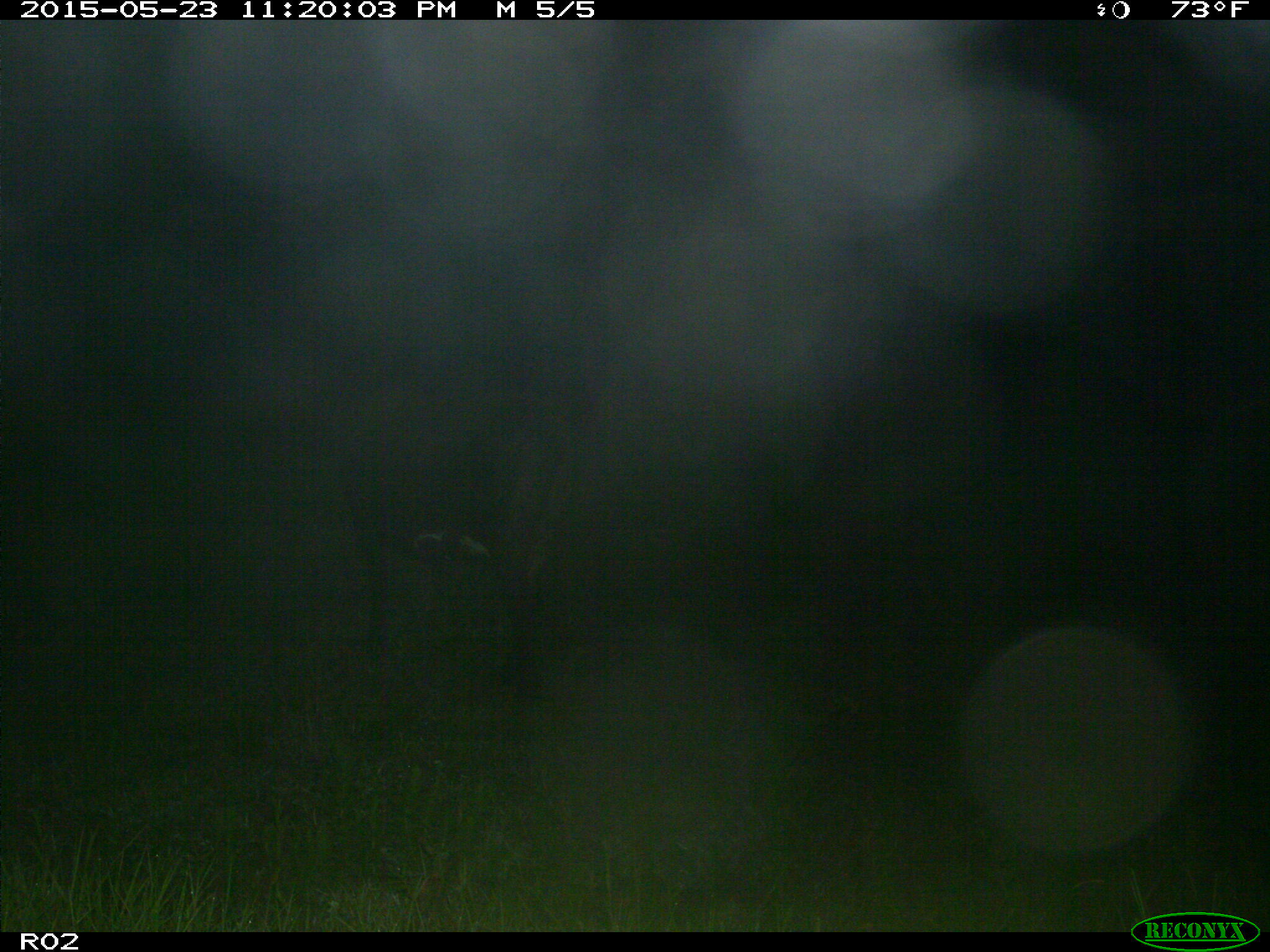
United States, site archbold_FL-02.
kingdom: Animalia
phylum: Chordata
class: Mammalia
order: Artiodactyla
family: Bovidae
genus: Bos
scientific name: Bos taurus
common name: domestic cow